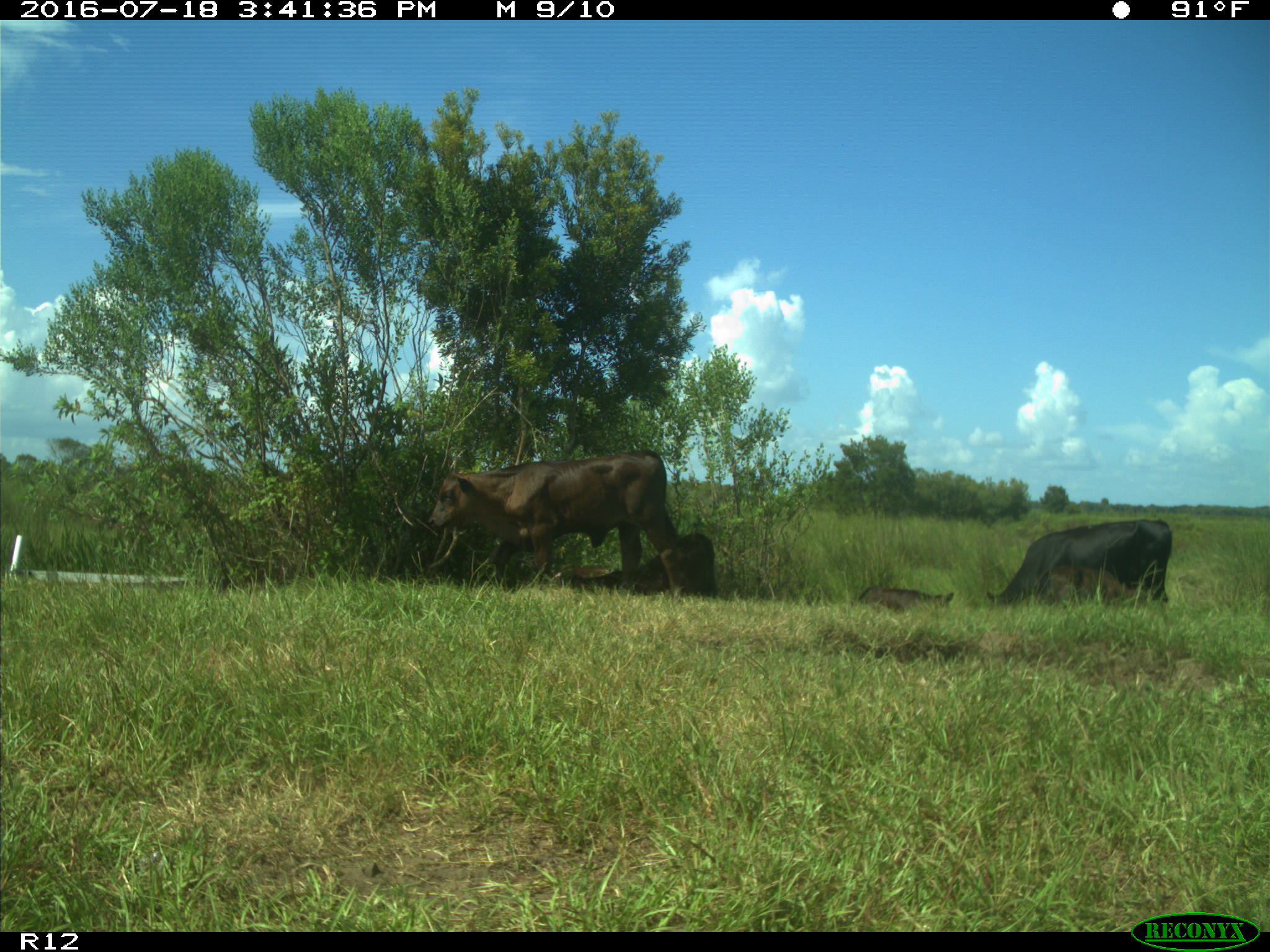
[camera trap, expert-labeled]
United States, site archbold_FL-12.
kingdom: Animalia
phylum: Chordata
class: Mammalia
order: Artiodactyla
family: Bovidae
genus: Bos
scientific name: Bos taurus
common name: domestic cow